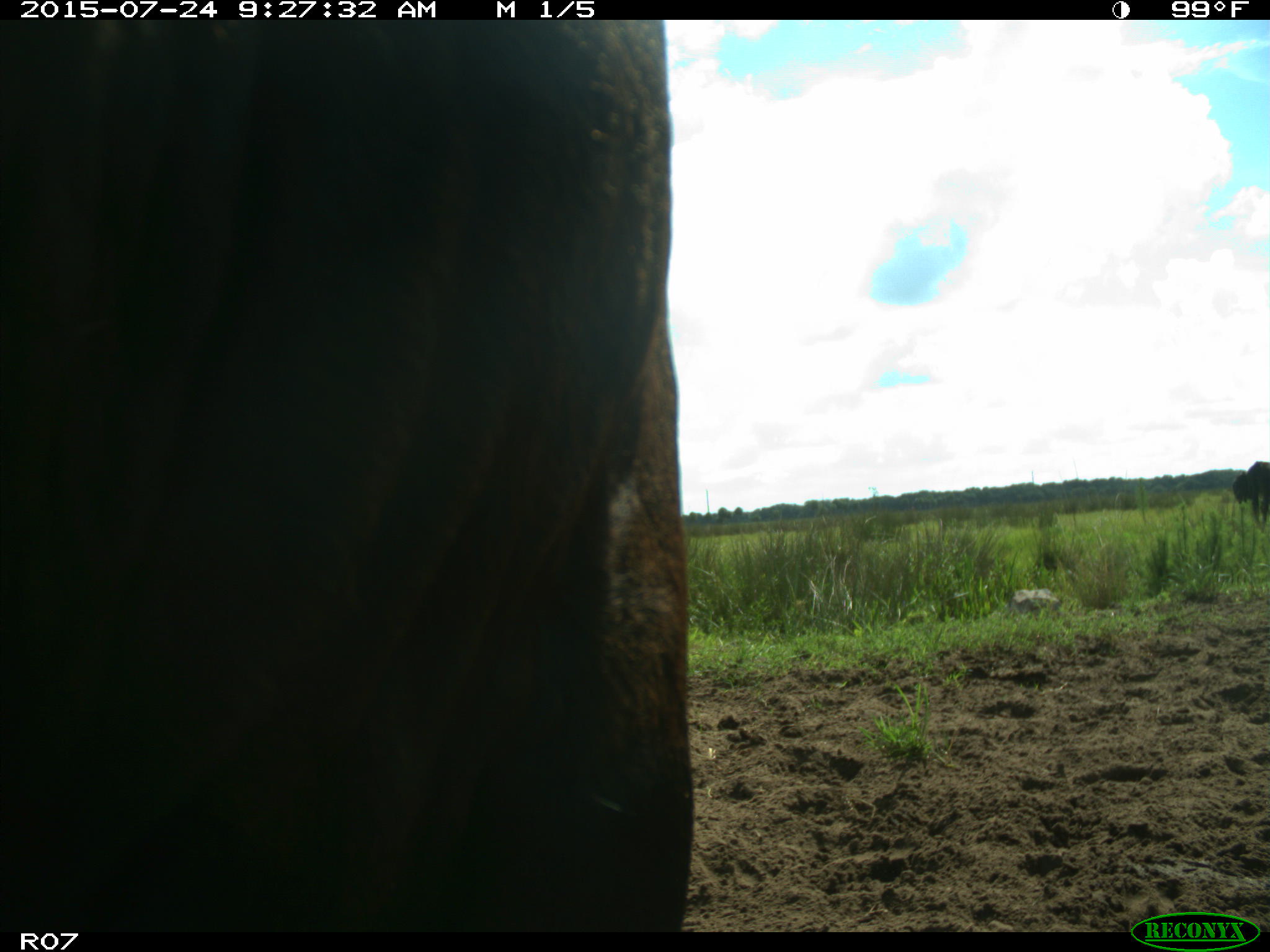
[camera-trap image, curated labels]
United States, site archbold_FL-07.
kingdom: Animalia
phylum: Chordata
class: Mammalia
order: Artiodactyla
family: Bovidae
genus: Bos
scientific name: Bos taurus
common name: domestic cow